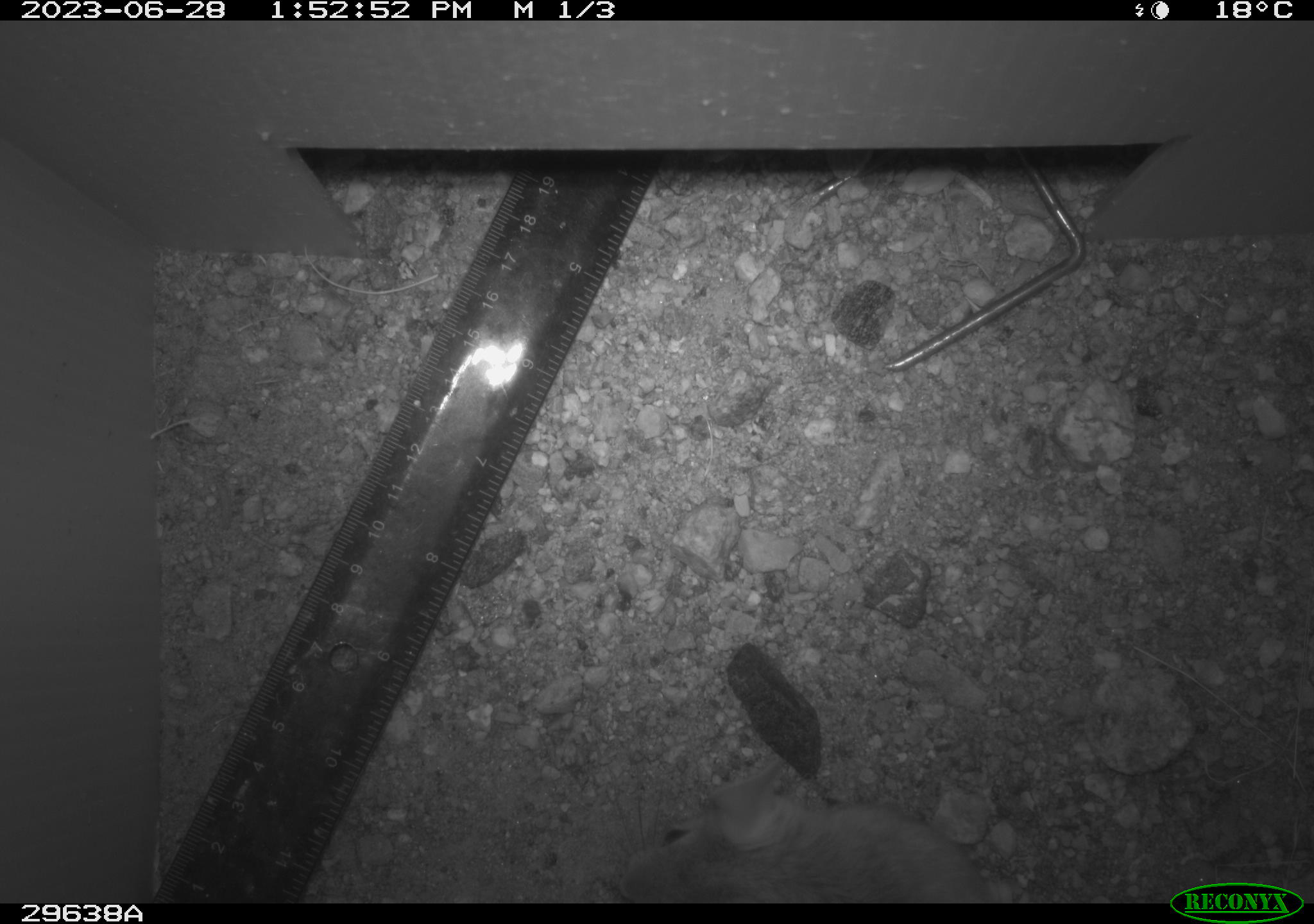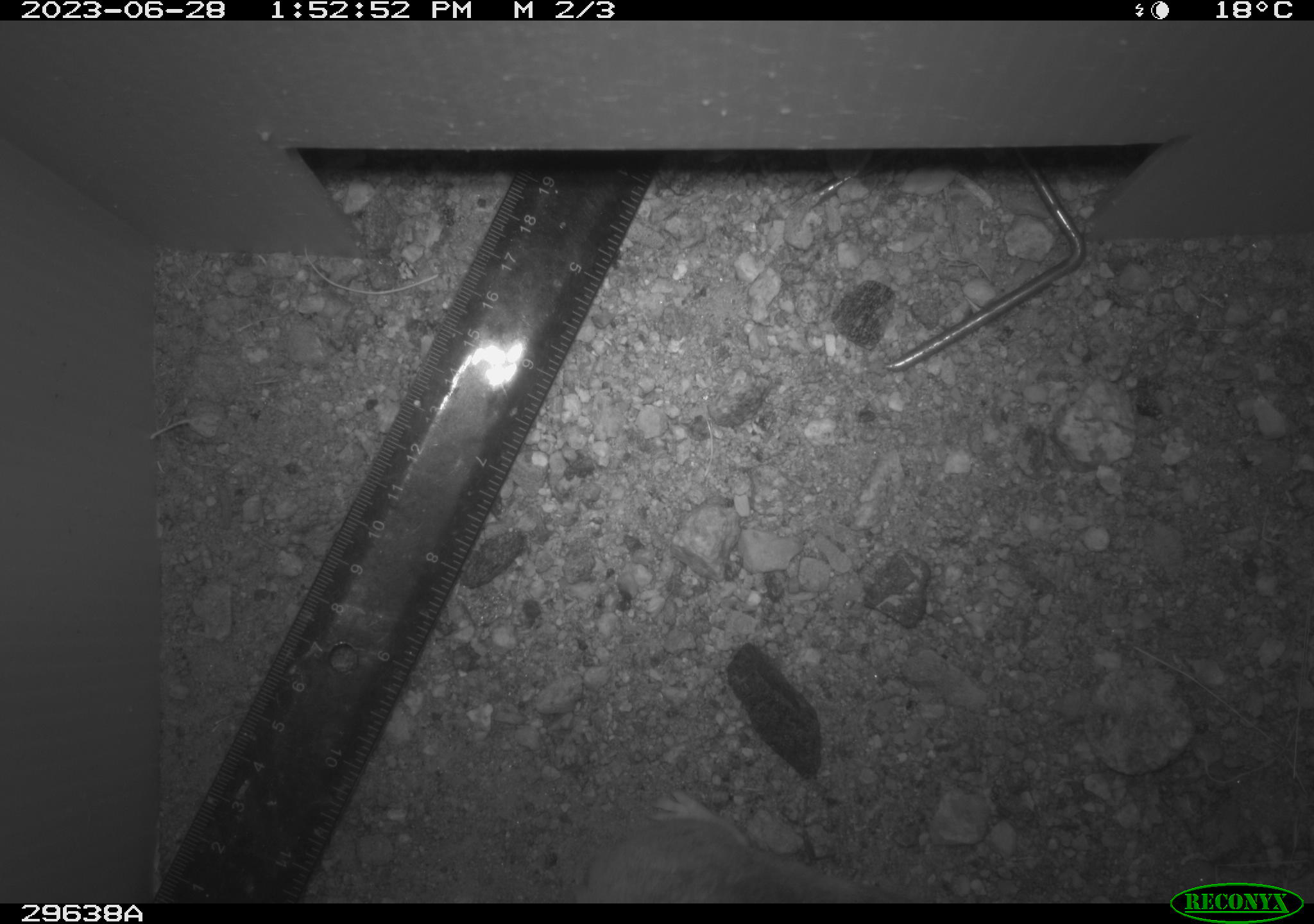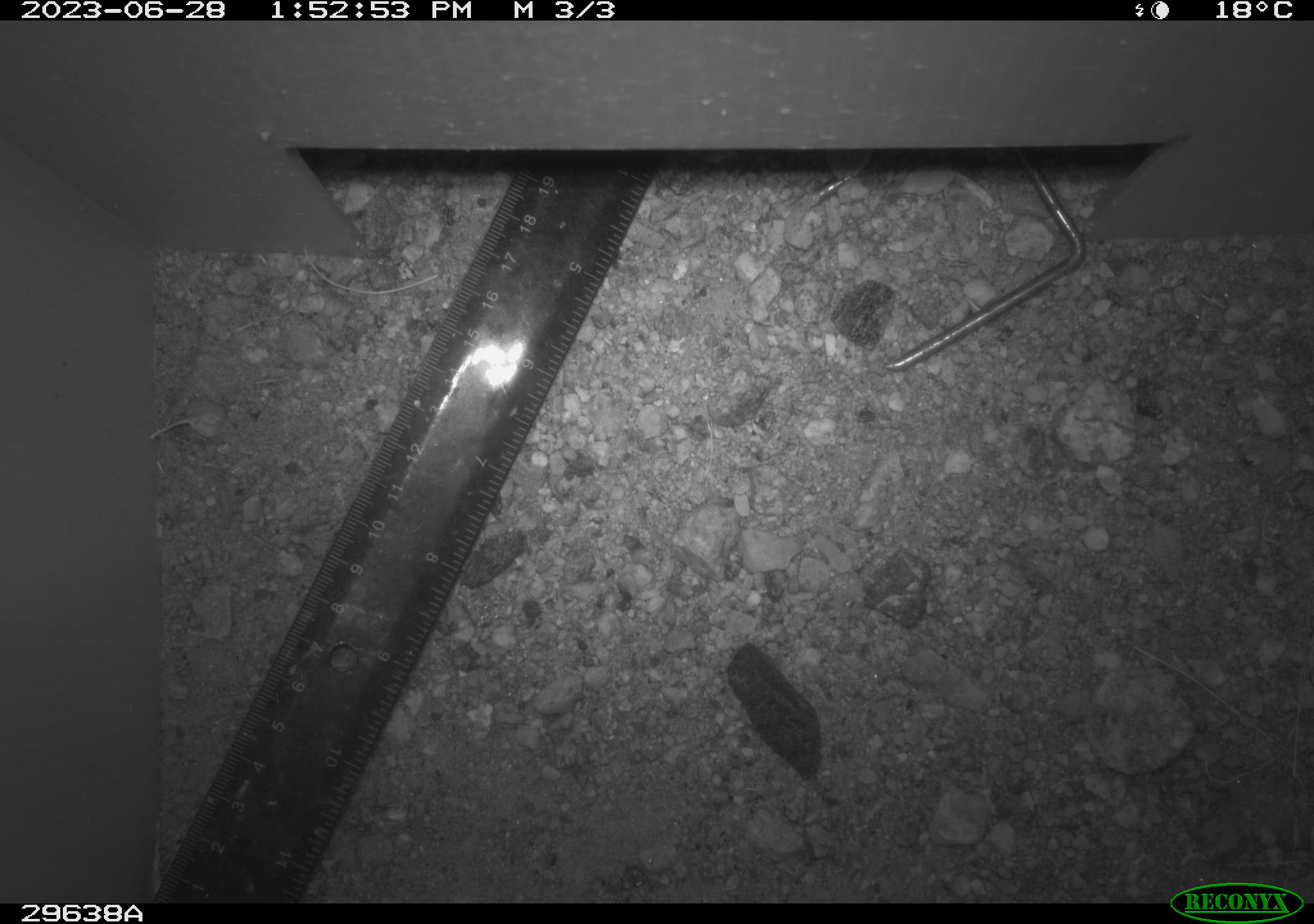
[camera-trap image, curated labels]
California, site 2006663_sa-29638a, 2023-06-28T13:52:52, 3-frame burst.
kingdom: Animalia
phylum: Chordata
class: Mammalia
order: Rodentia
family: Cricetidae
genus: Peromyscus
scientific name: Peromyscus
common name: deer mice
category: peromyscus species